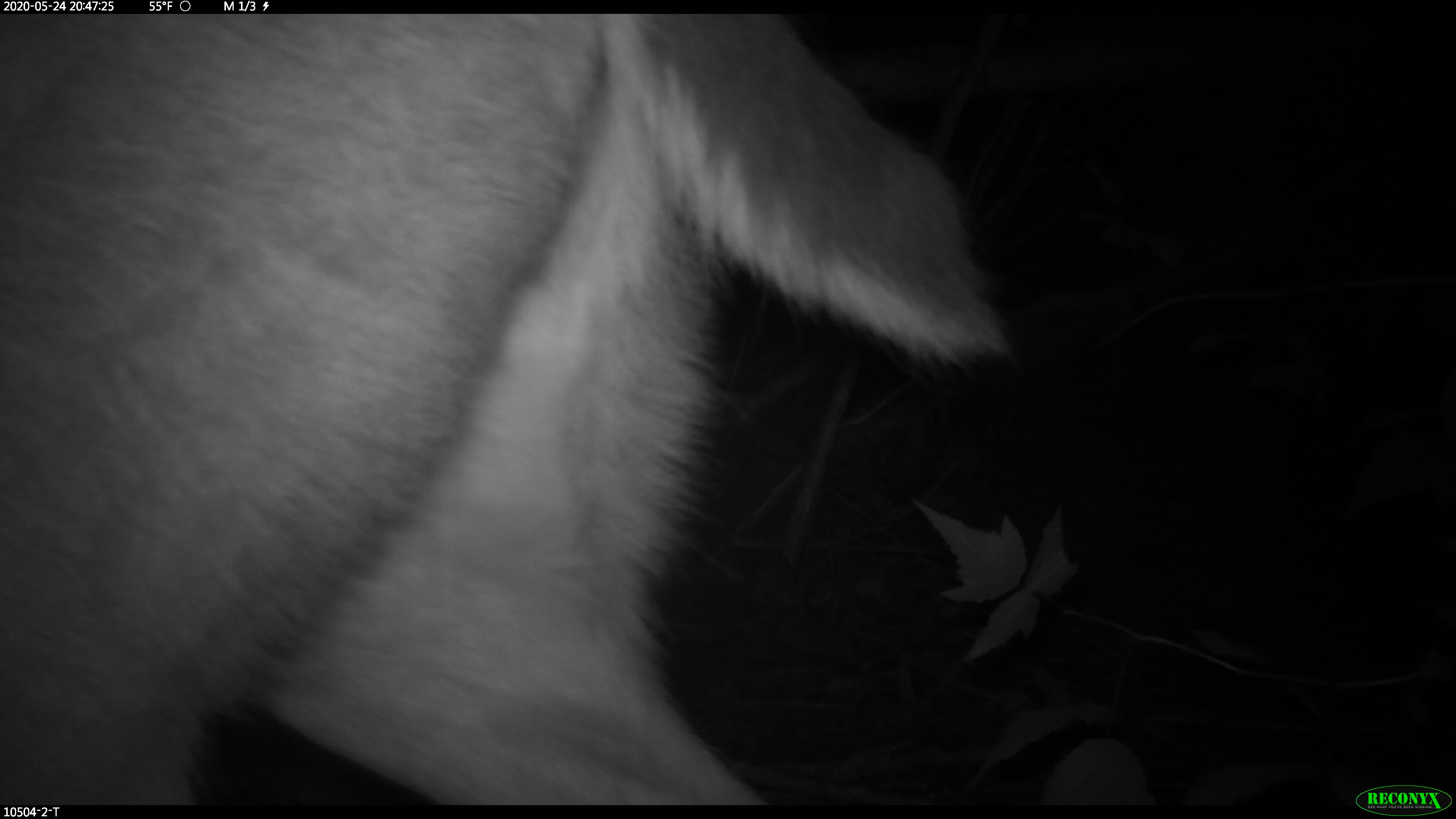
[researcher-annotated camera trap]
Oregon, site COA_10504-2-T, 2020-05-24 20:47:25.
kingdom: Animalia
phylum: Chordata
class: Mammalia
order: Artiodactyla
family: Cervidae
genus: Odocoileus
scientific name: Odocoileus hemionus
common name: black-tailed deer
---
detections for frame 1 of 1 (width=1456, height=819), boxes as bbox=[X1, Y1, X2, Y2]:
black-tailed deer: bbox=[2, 18, 1022, 793]